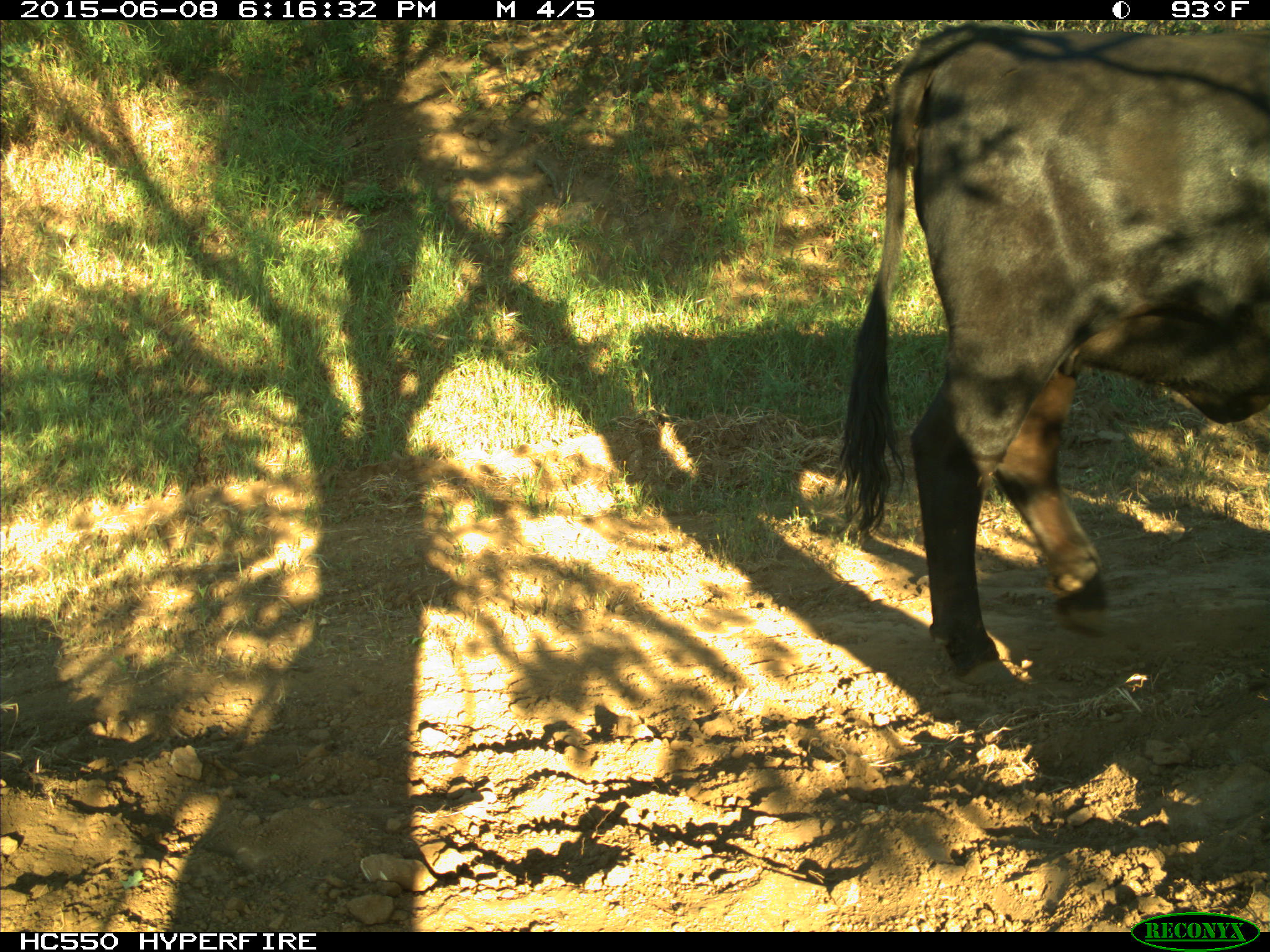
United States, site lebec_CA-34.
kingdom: Animalia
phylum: Chordata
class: Mammalia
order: Artiodactyla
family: Bovidae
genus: Bos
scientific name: Bos taurus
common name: domestic cow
Bos taurus (domestic cow).